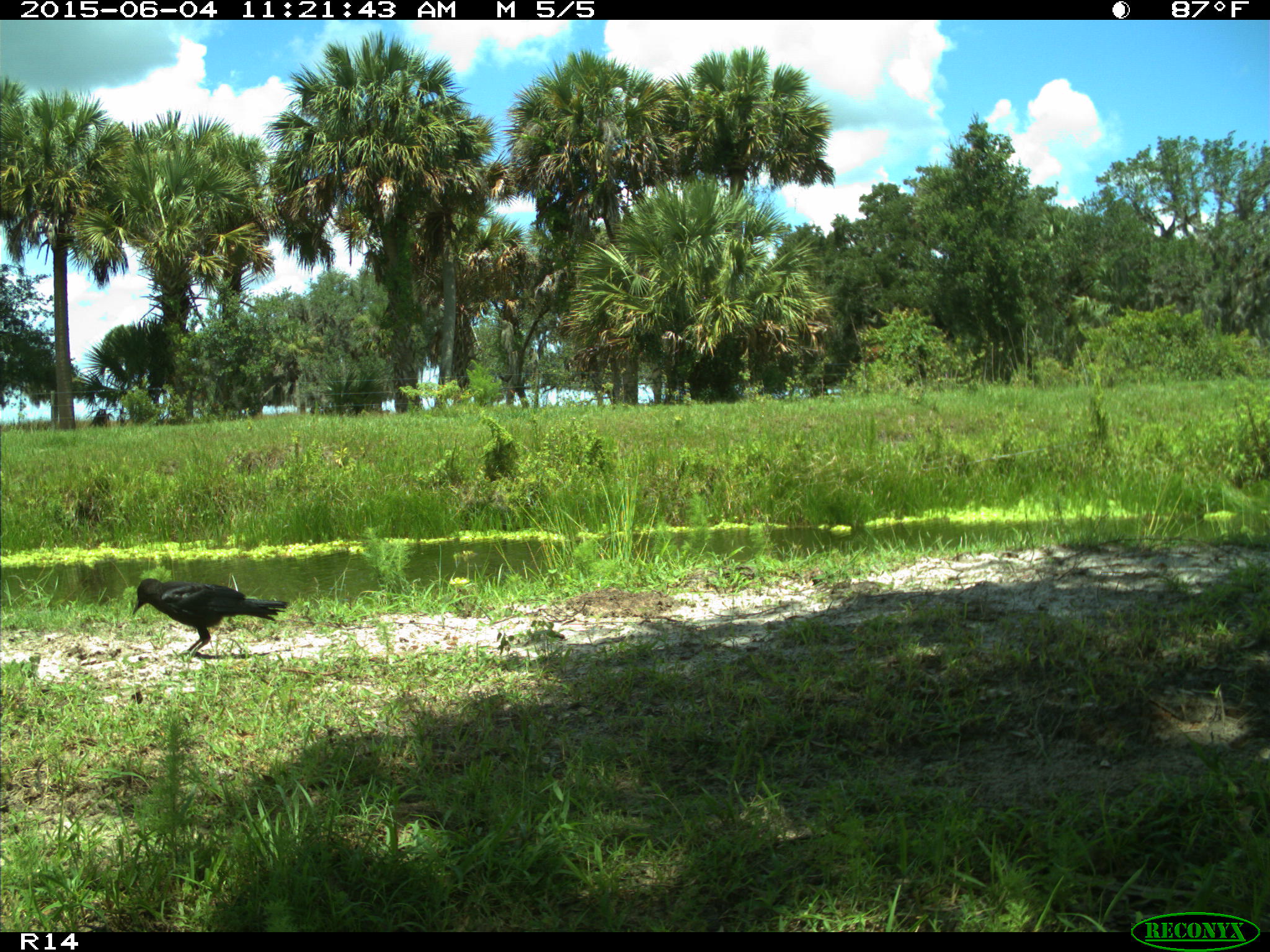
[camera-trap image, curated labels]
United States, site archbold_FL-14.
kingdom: Animalia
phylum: Chordata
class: Aves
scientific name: Aves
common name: birds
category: unidentified bird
Unidentified bird (birds) (Aves).